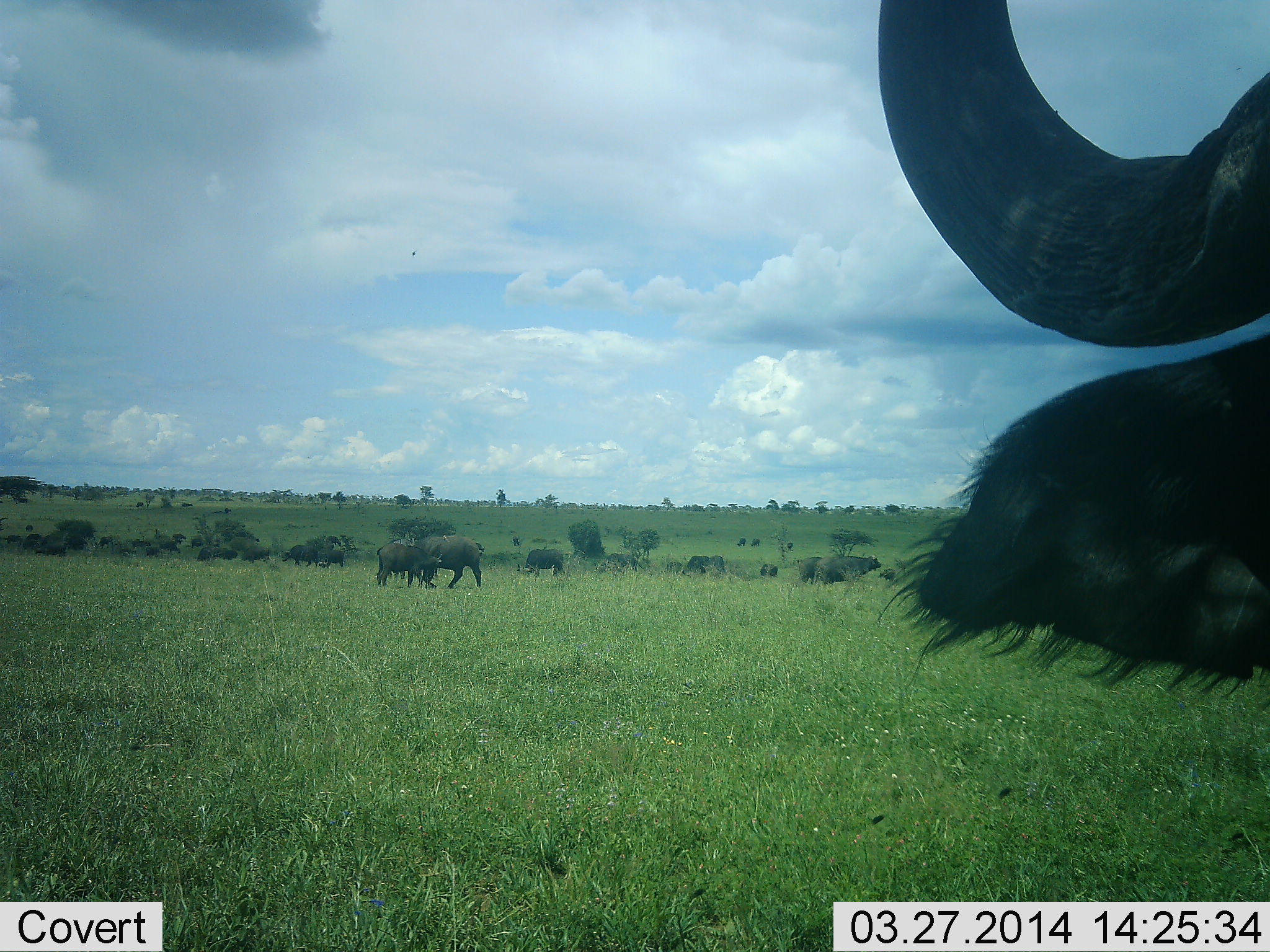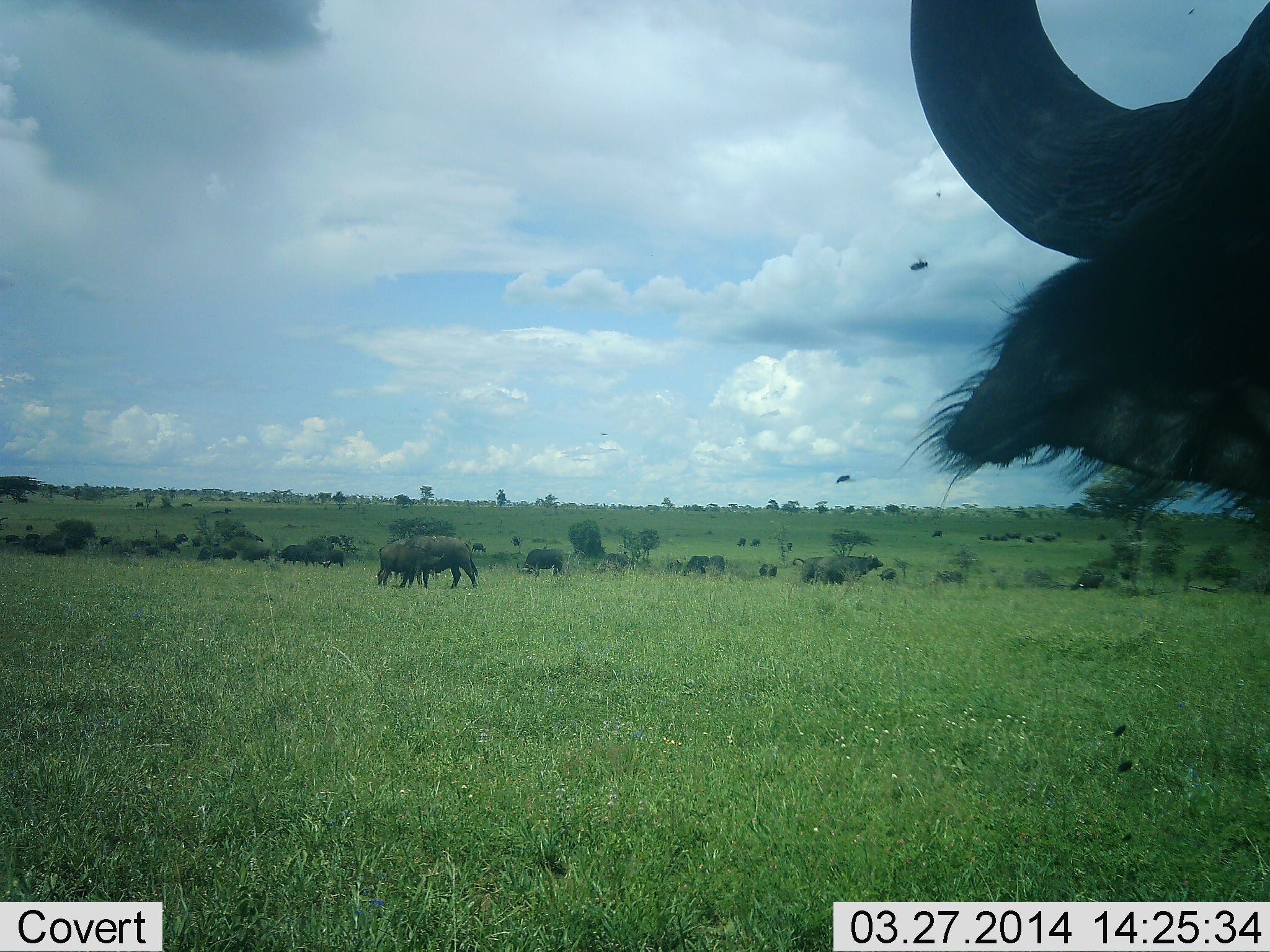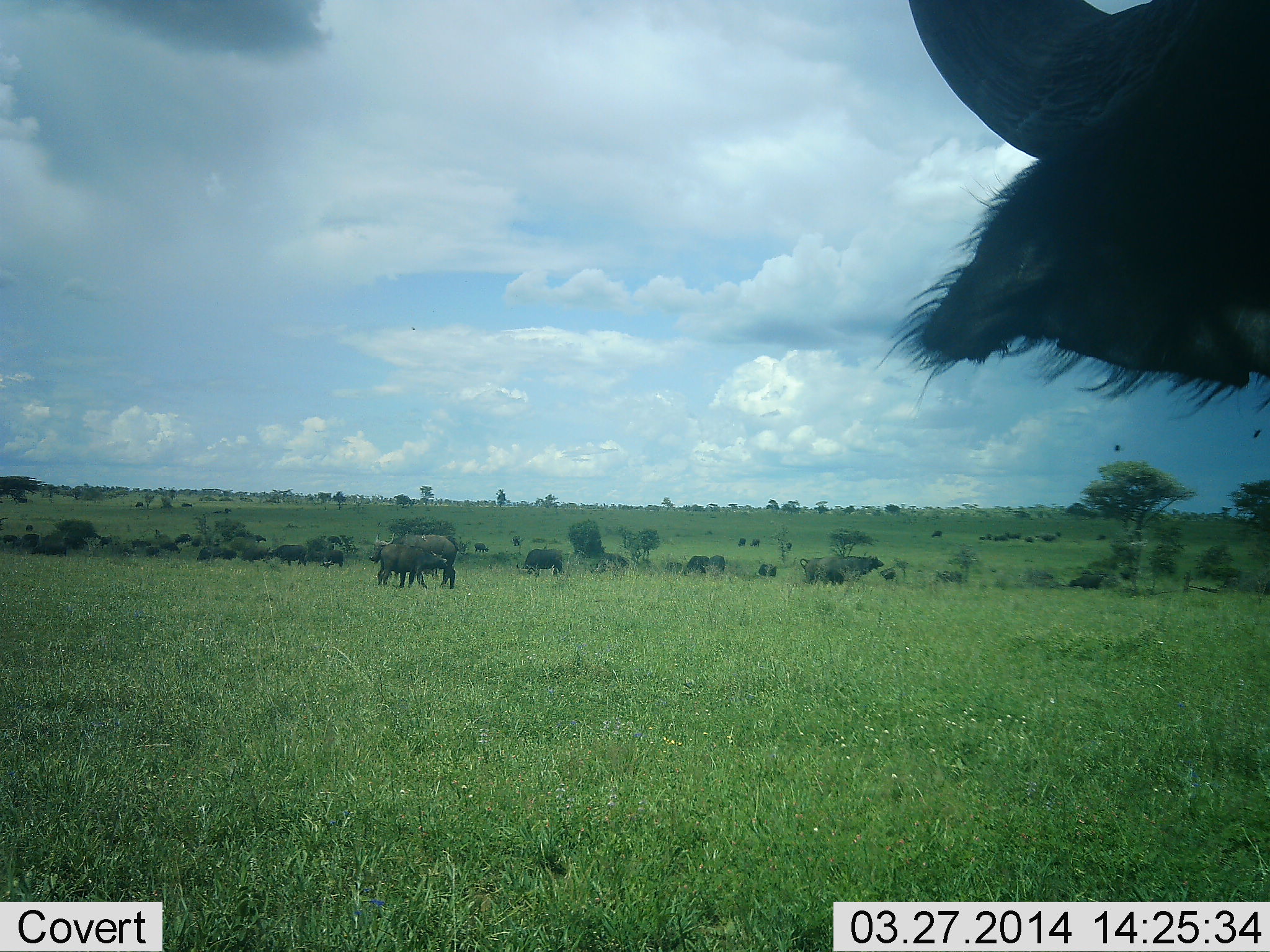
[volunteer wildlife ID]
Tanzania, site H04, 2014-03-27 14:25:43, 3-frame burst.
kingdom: Animalia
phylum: Chordata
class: Mammalia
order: Artiodactyla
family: Bovidae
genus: Syncerus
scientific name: Syncerus caffer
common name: cape buffalo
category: buffalo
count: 11-50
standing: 77%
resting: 0%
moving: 62%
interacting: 8%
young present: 0%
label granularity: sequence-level